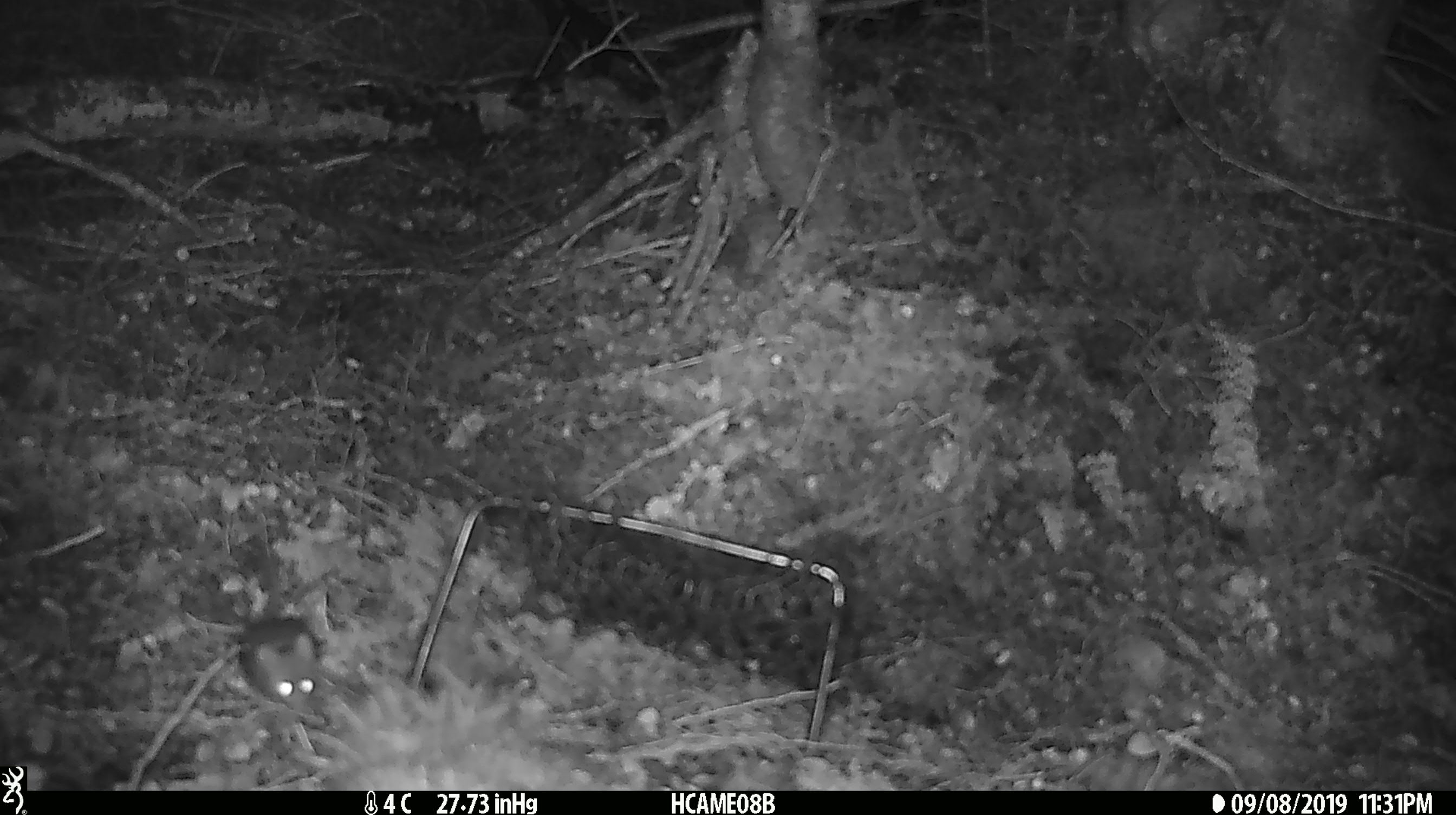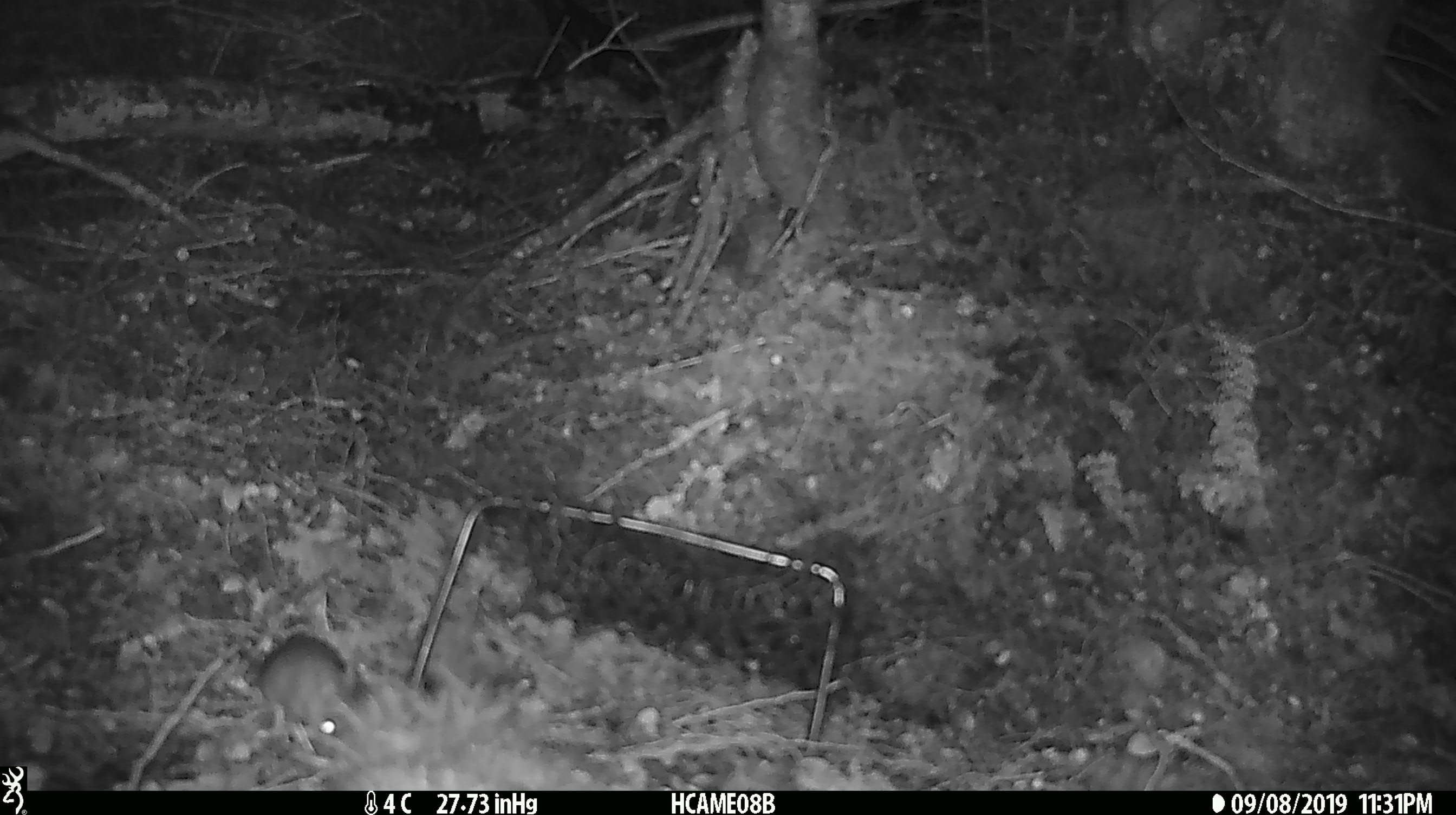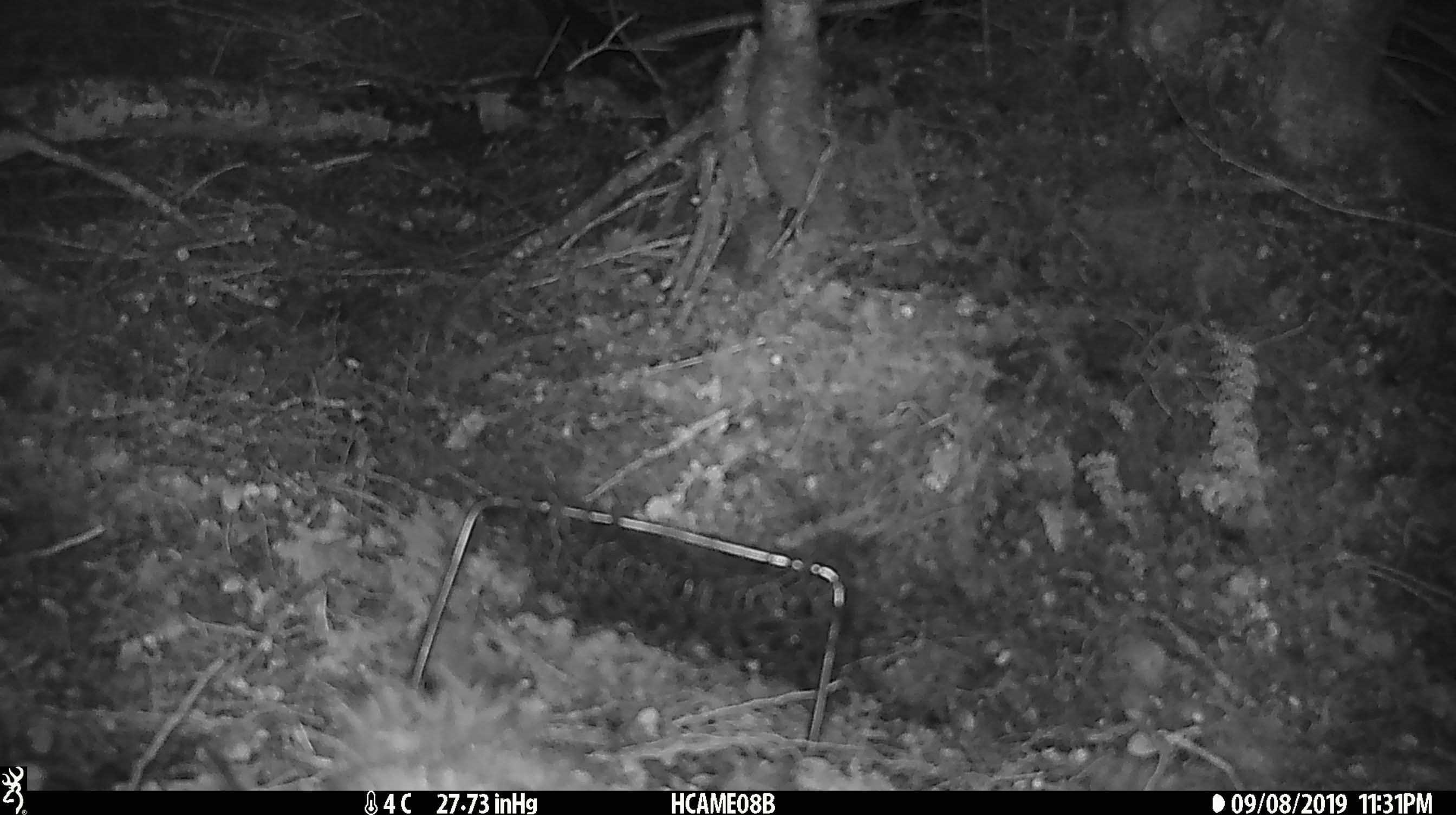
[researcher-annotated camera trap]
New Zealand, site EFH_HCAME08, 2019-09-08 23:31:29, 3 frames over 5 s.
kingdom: Animalia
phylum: Chordata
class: Mammalia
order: Rodentia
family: Muridae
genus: Mus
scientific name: Mus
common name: mouse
Mouse (Mus).